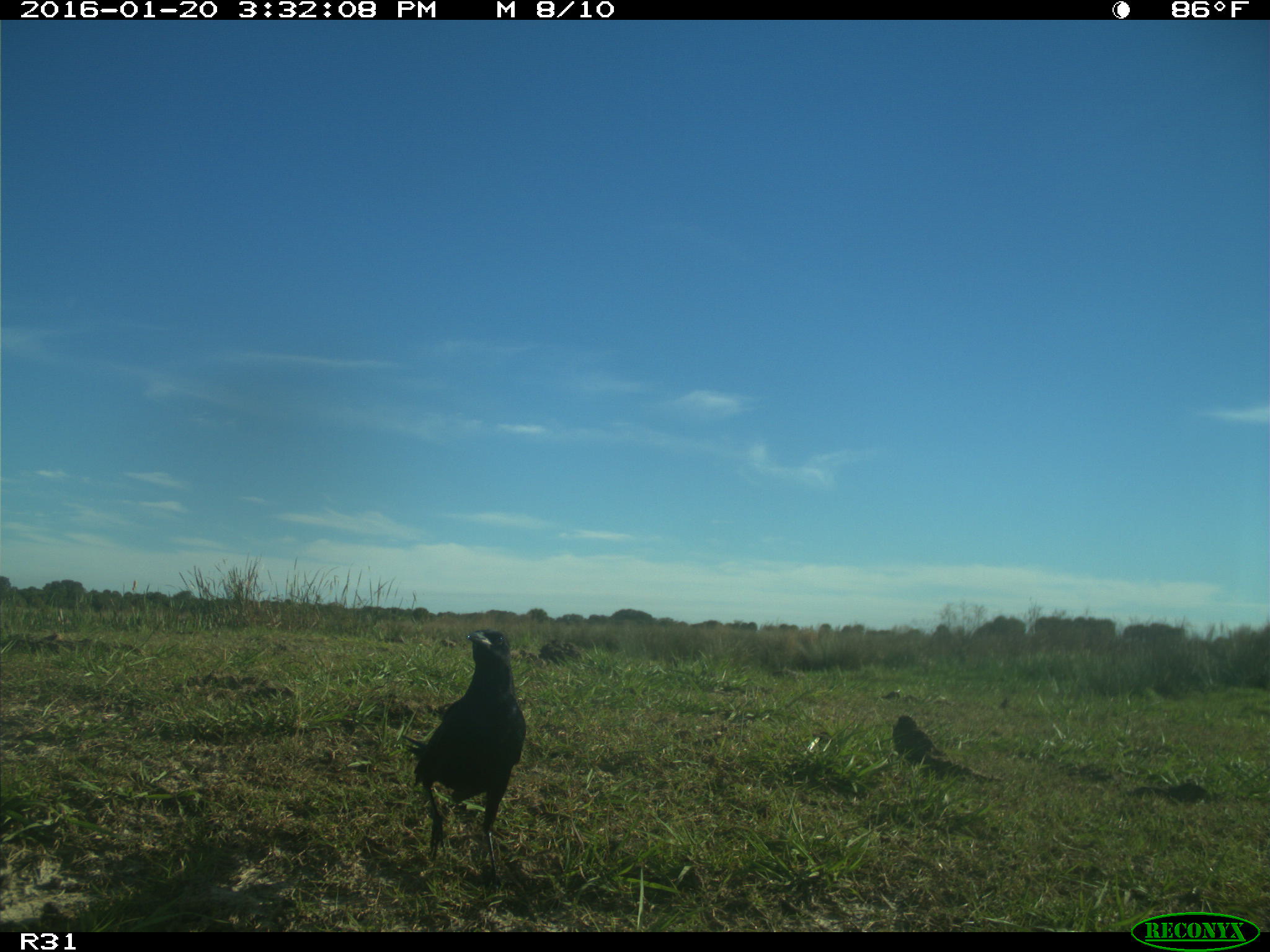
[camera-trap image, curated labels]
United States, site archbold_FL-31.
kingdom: Animalia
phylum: Chordata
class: Aves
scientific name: Aves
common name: birds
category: unidentified bird